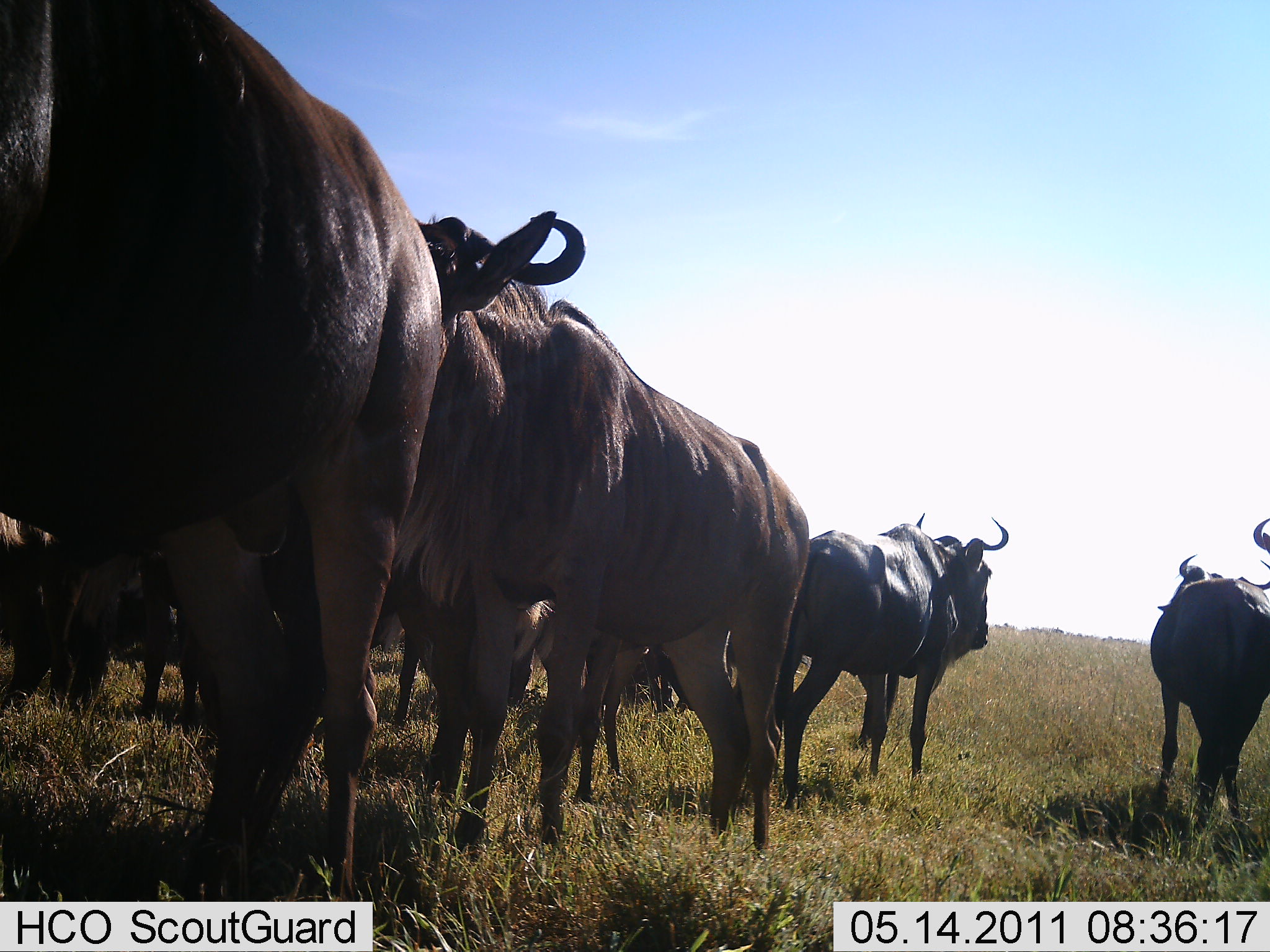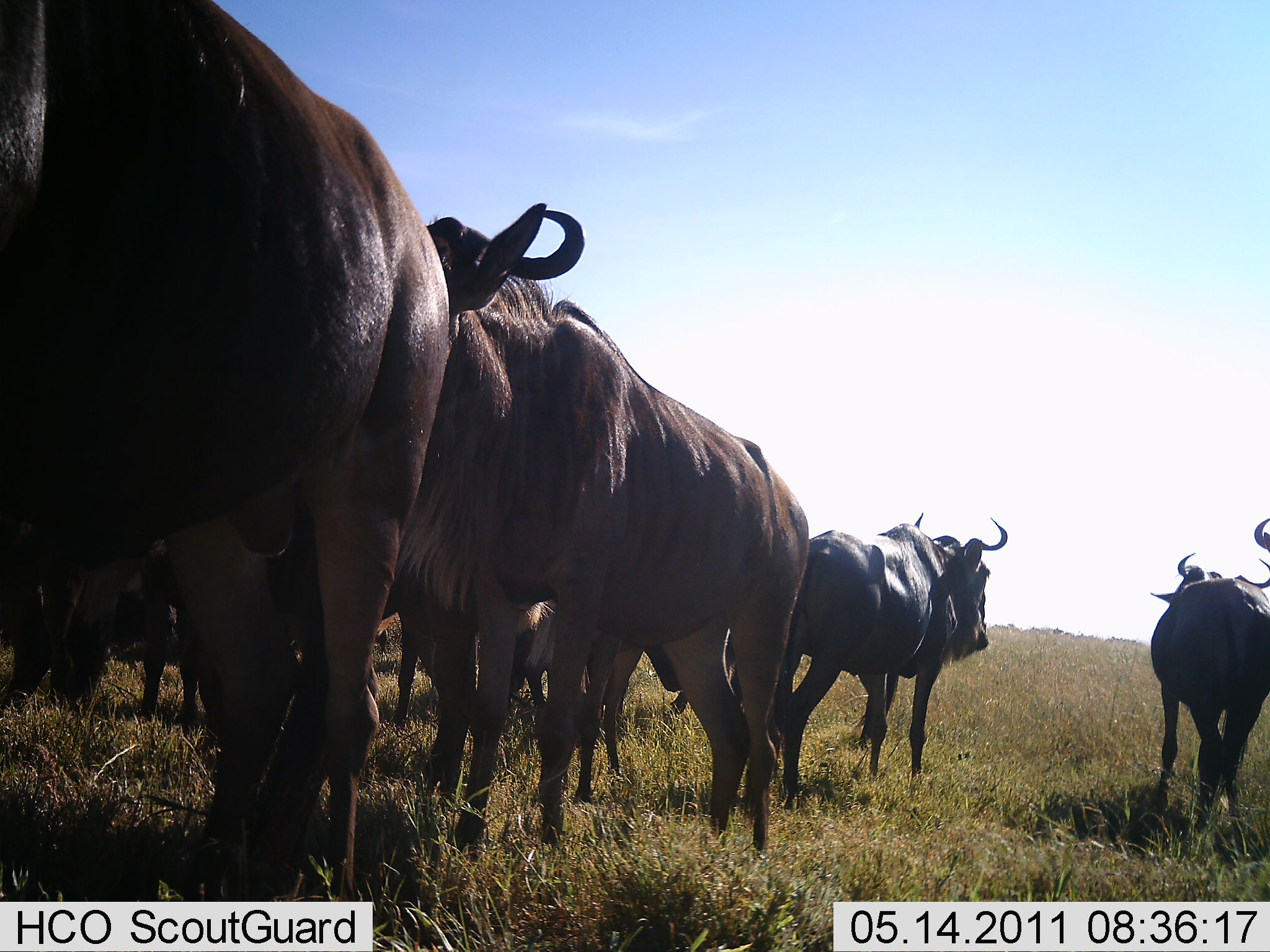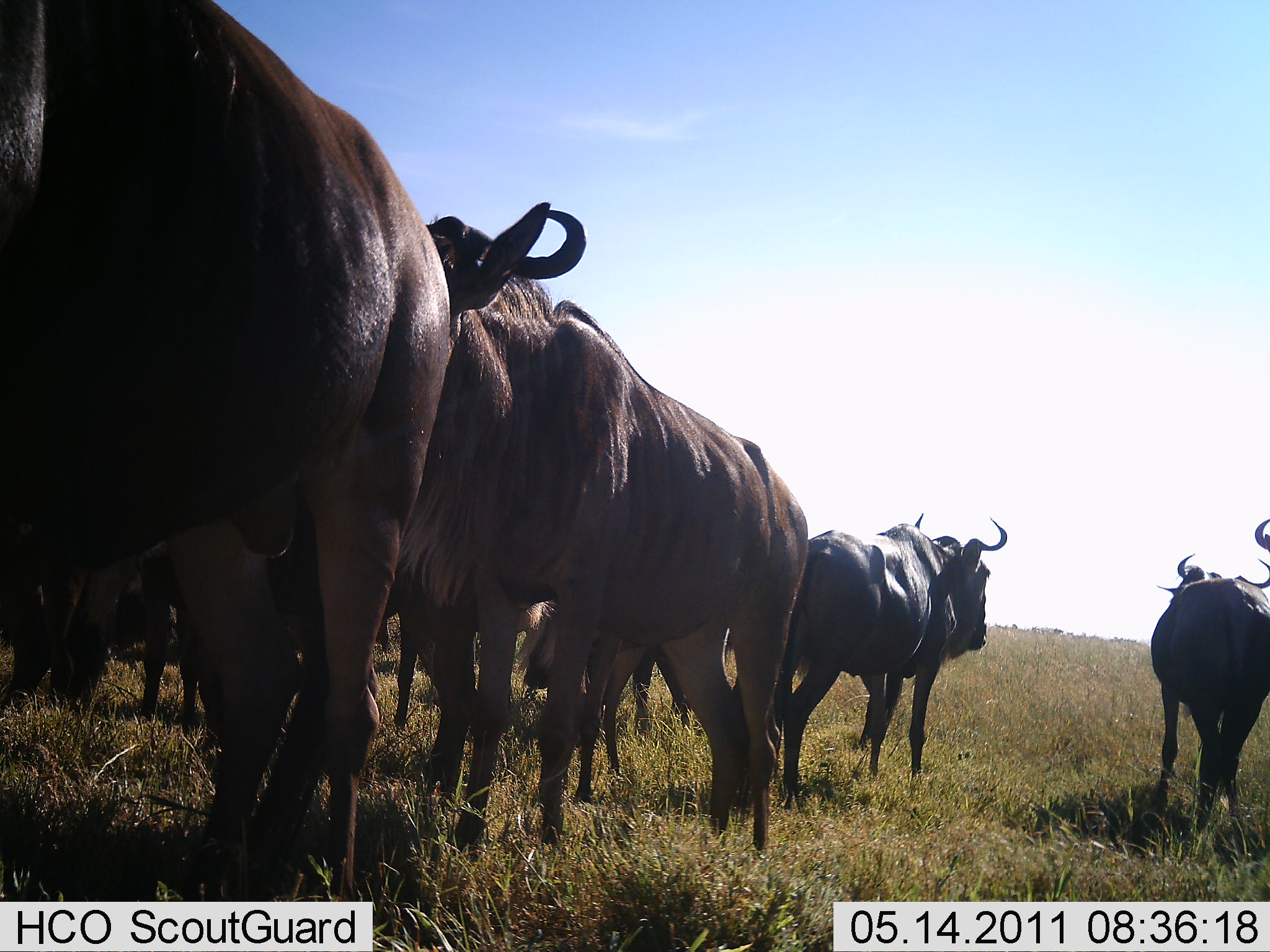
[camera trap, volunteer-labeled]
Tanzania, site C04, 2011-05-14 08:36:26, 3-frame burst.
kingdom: Animalia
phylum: Chordata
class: Mammalia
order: Artiodactyla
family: Bovidae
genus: Connochaetes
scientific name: Connochaetes taurinus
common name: blue wildebeest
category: wildebeest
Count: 11-50.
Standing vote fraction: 92%.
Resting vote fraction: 0%.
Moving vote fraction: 17%.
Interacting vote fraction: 0%.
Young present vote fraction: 8%.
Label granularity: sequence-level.